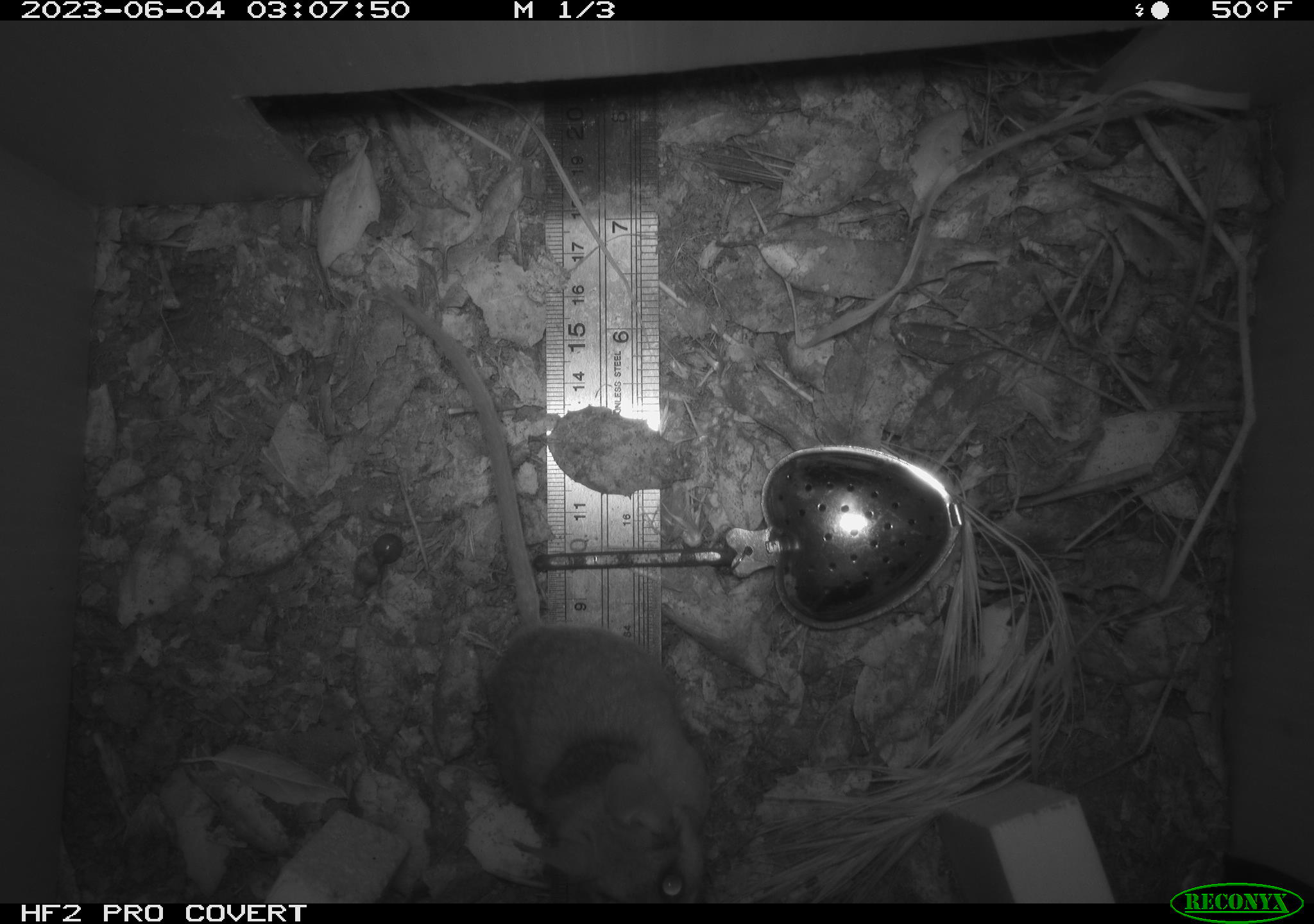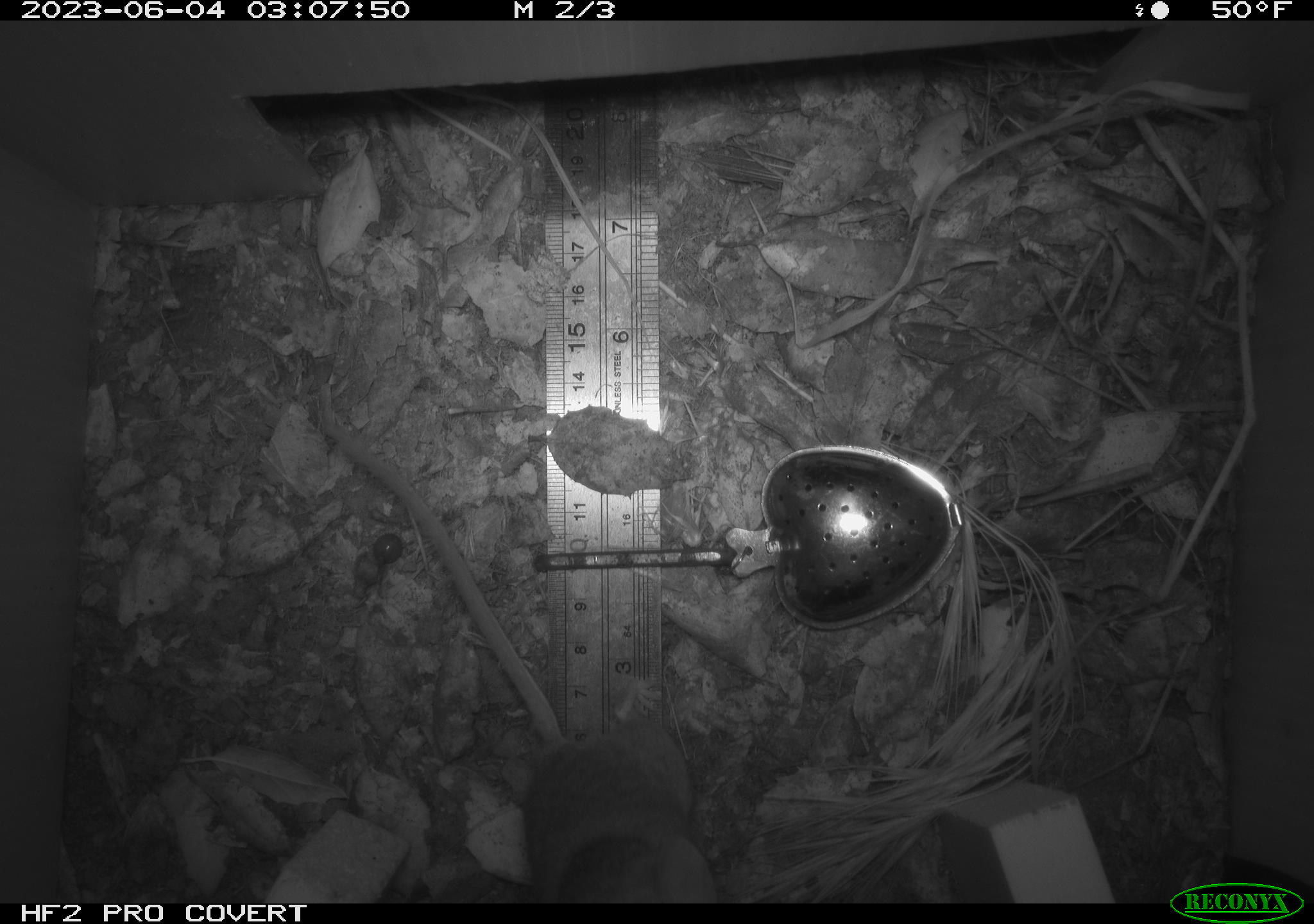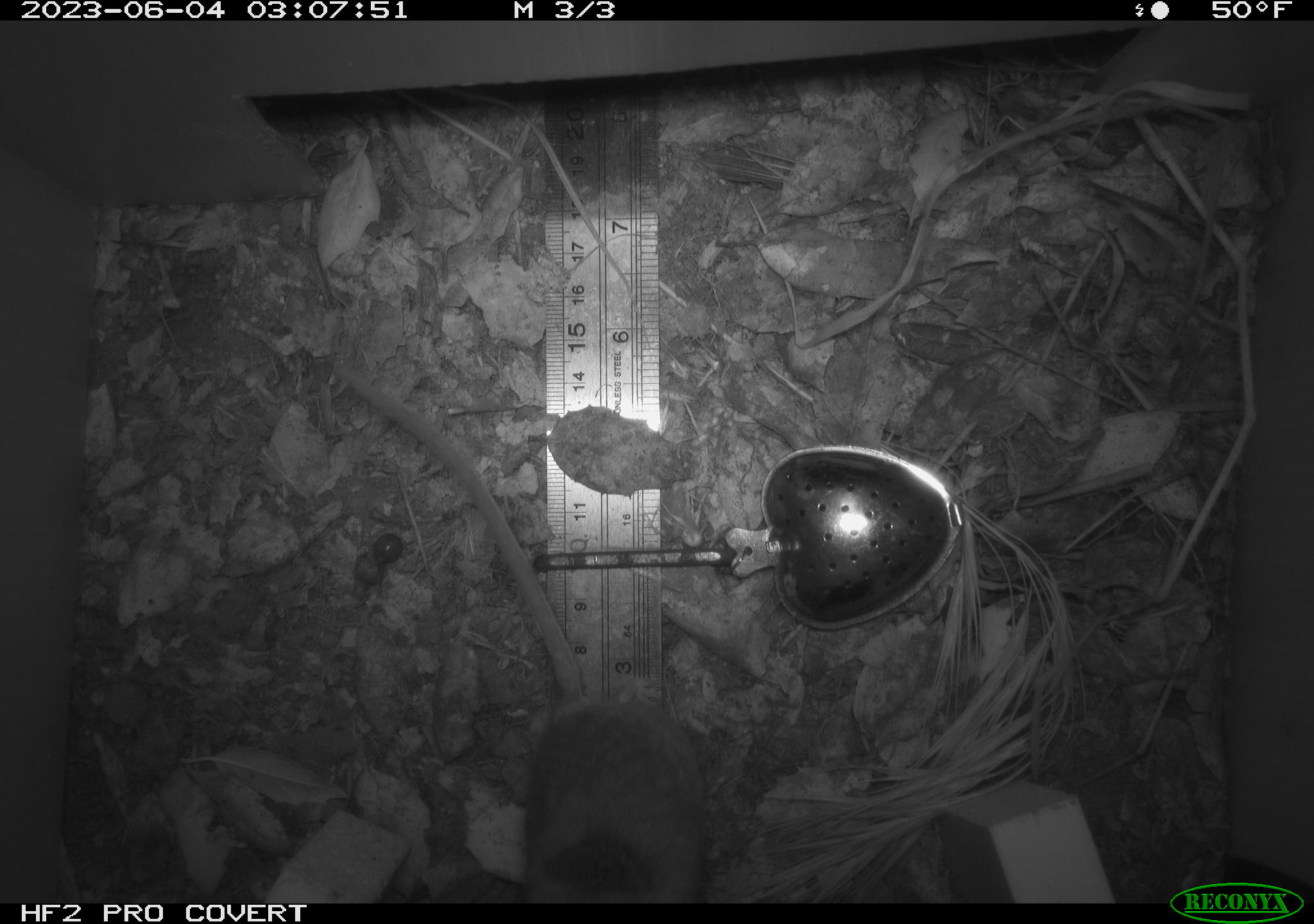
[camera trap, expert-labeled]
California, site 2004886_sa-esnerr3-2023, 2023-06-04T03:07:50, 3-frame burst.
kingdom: Animalia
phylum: Chordata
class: Mammalia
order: Rodentia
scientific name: Rodentia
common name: mouse species